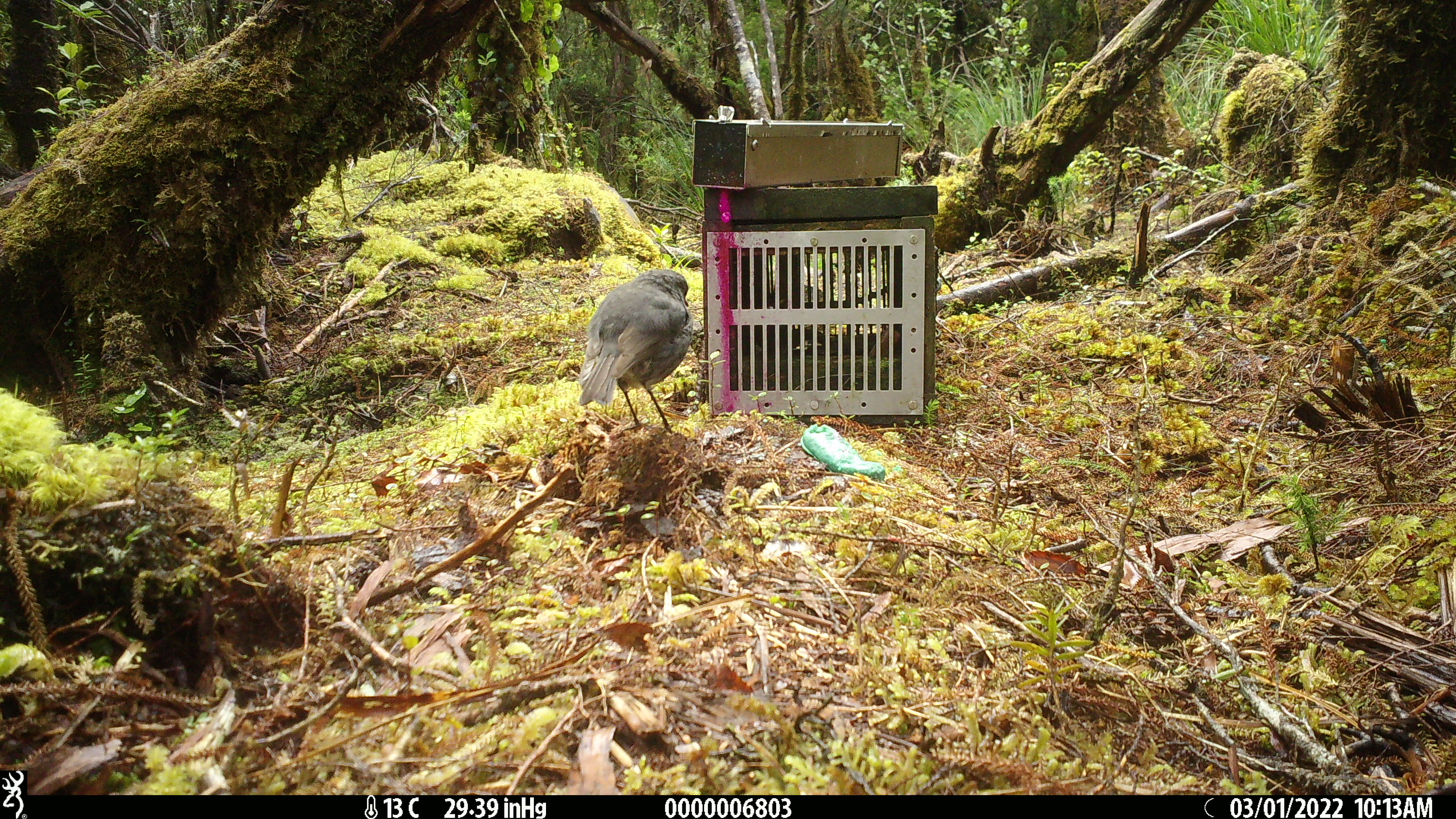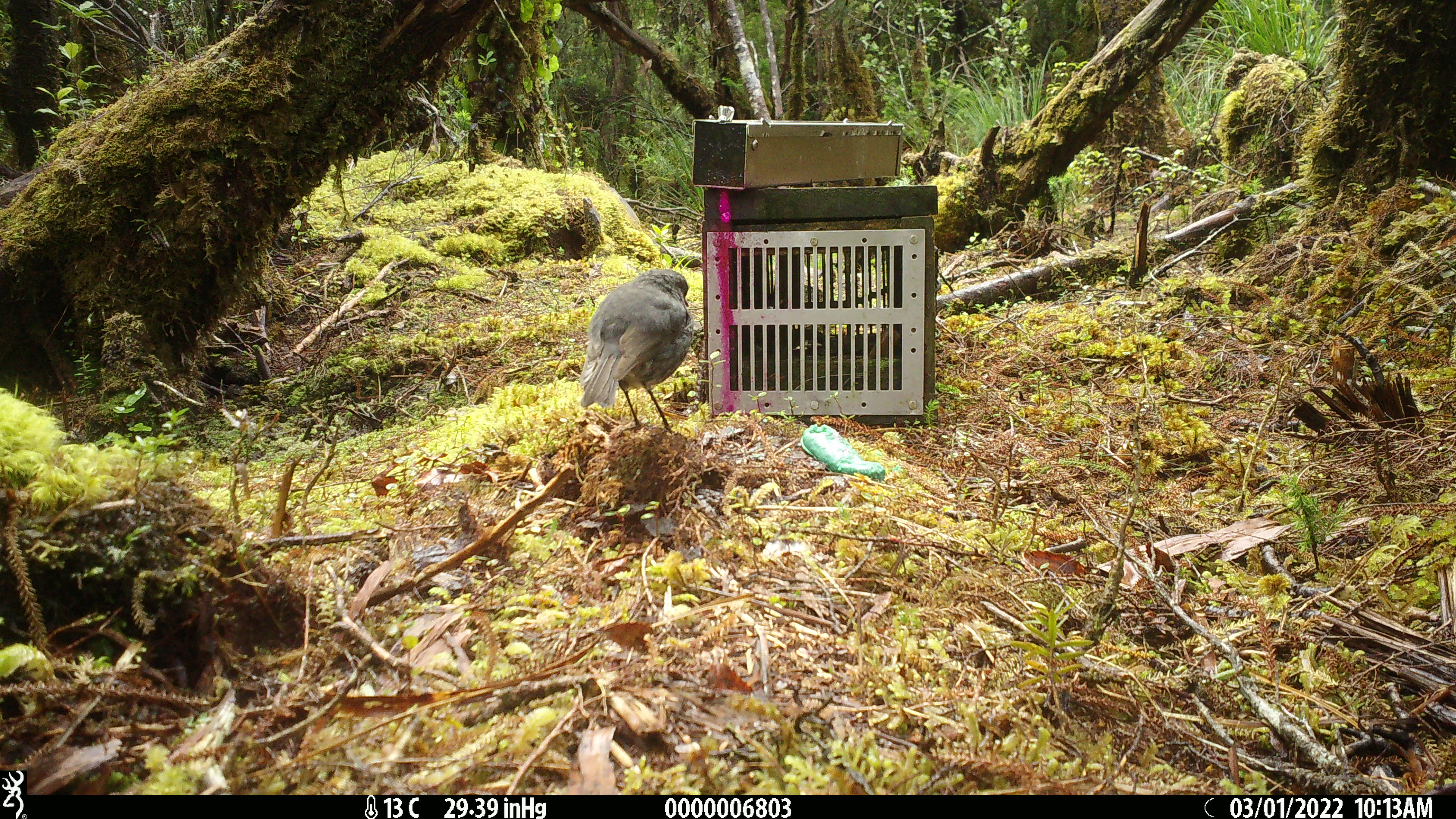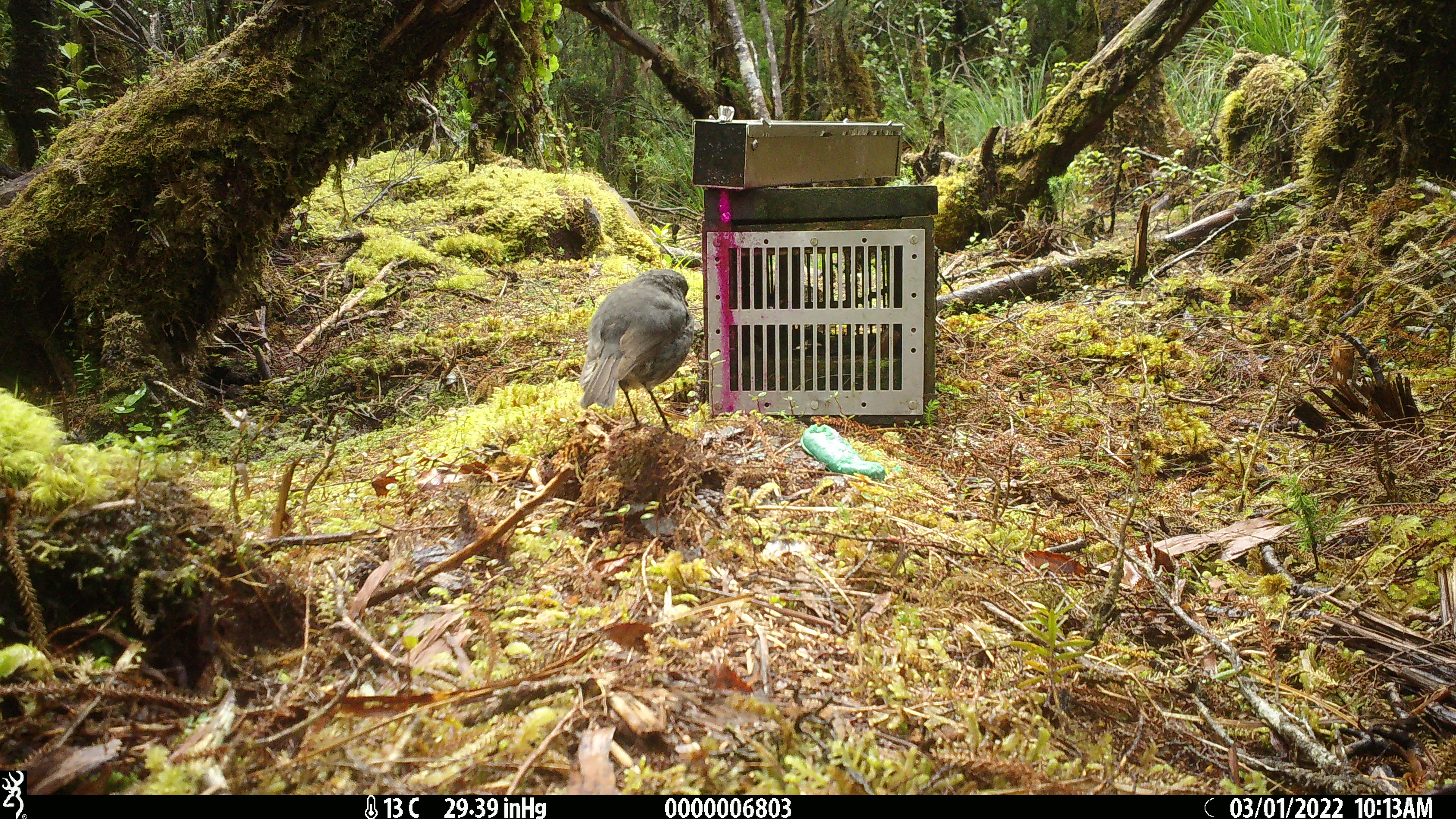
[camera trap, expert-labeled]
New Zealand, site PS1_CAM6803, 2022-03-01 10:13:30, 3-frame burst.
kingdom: Animalia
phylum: Chordata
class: Aves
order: Passeriformes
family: Petroicidae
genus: Petroica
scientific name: Petroica australis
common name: new zealand robin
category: robin